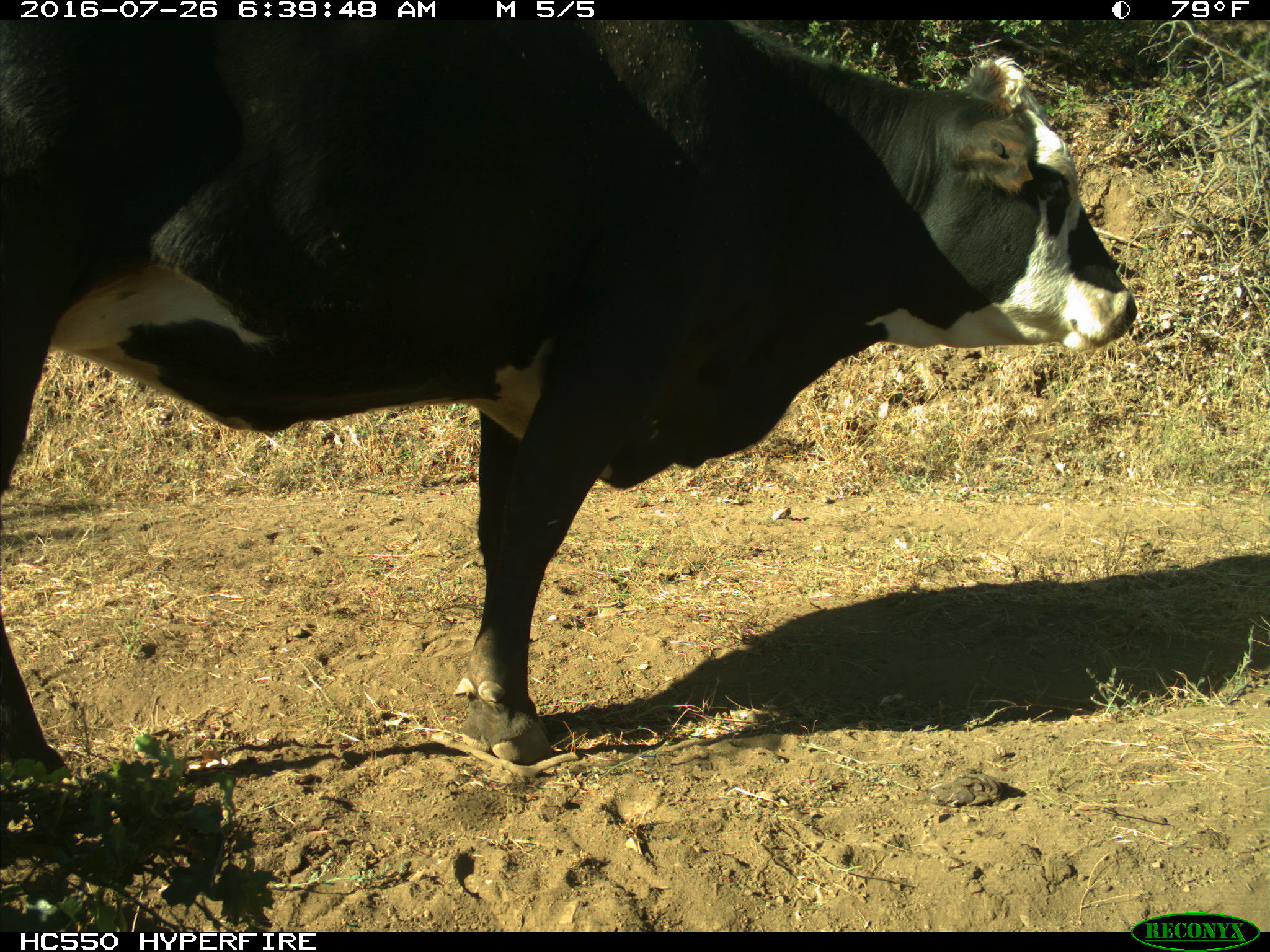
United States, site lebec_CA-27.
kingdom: Animalia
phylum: Chordata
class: Mammalia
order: Artiodactyla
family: Bovidae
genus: Bos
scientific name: Bos taurus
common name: domestic cow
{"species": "Bos taurus (domestic cow)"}